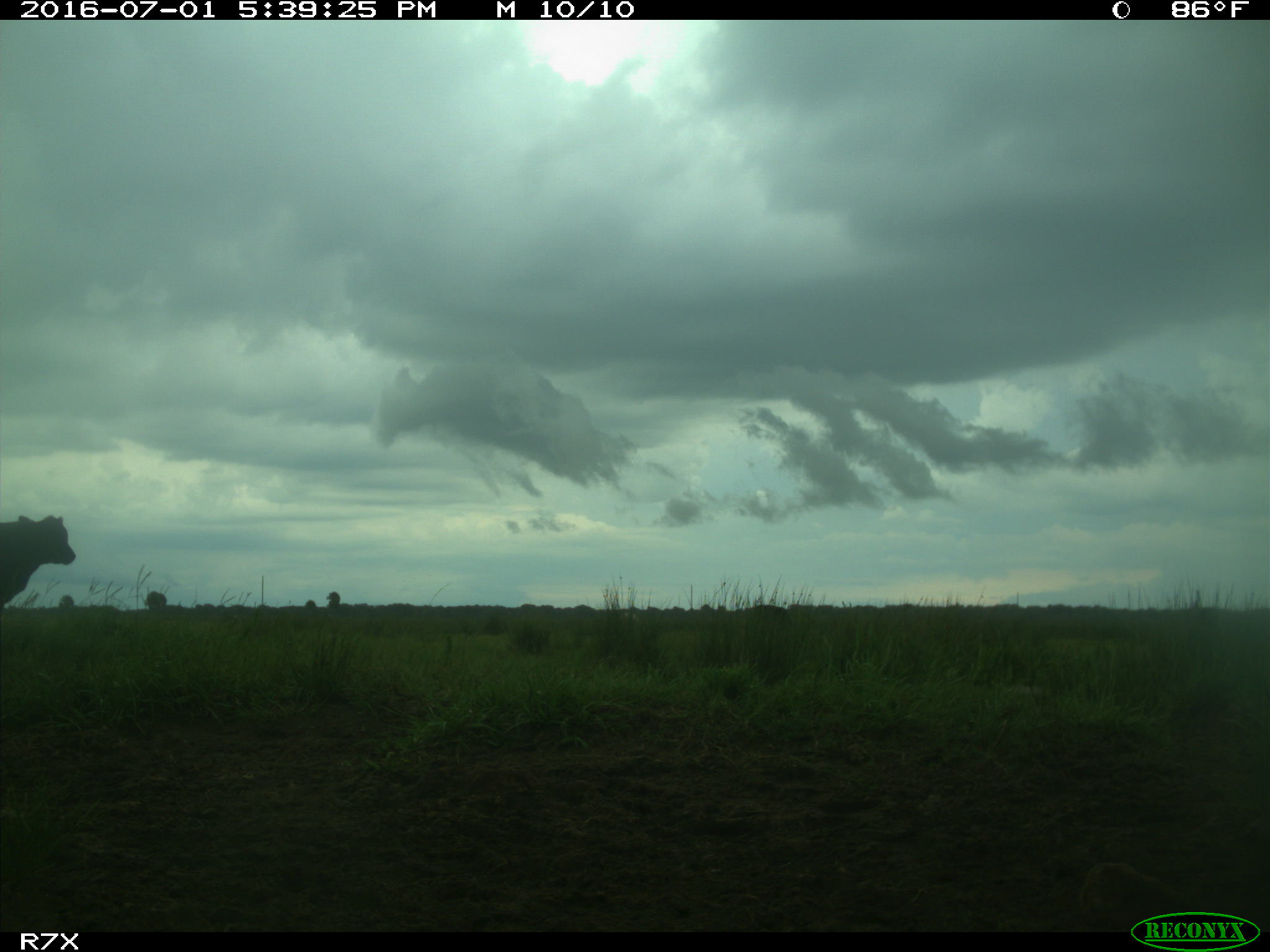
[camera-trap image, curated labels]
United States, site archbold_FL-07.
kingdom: Animalia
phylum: Chordata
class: Mammalia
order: Artiodactyla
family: Bovidae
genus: Bos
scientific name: Bos taurus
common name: domestic cow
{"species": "Bos taurus (domestic cow)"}